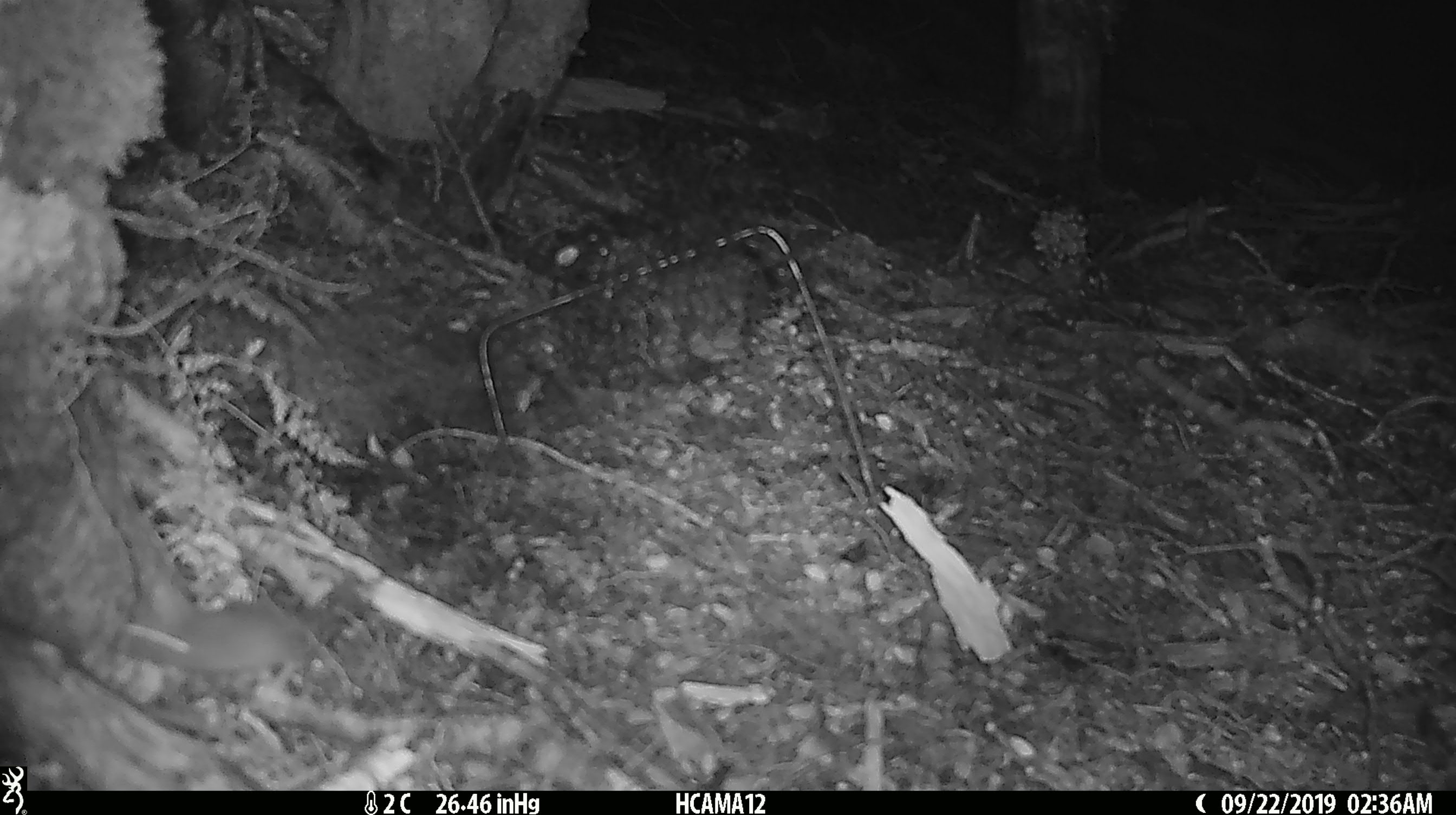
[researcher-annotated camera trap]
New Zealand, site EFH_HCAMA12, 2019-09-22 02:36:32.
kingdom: Animalia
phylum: Chordata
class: Mammalia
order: Rodentia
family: Muridae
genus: Mus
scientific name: Mus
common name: mouse